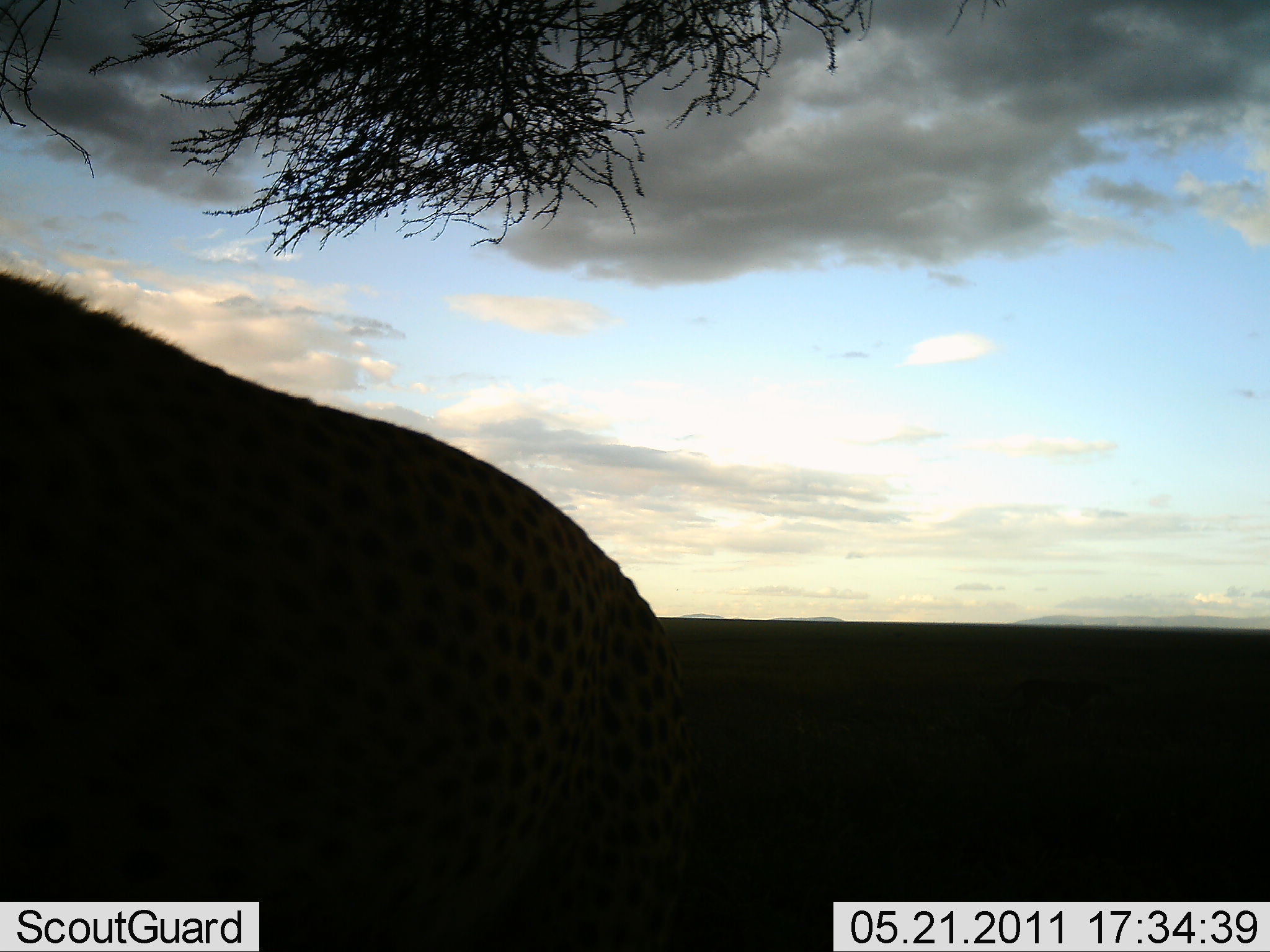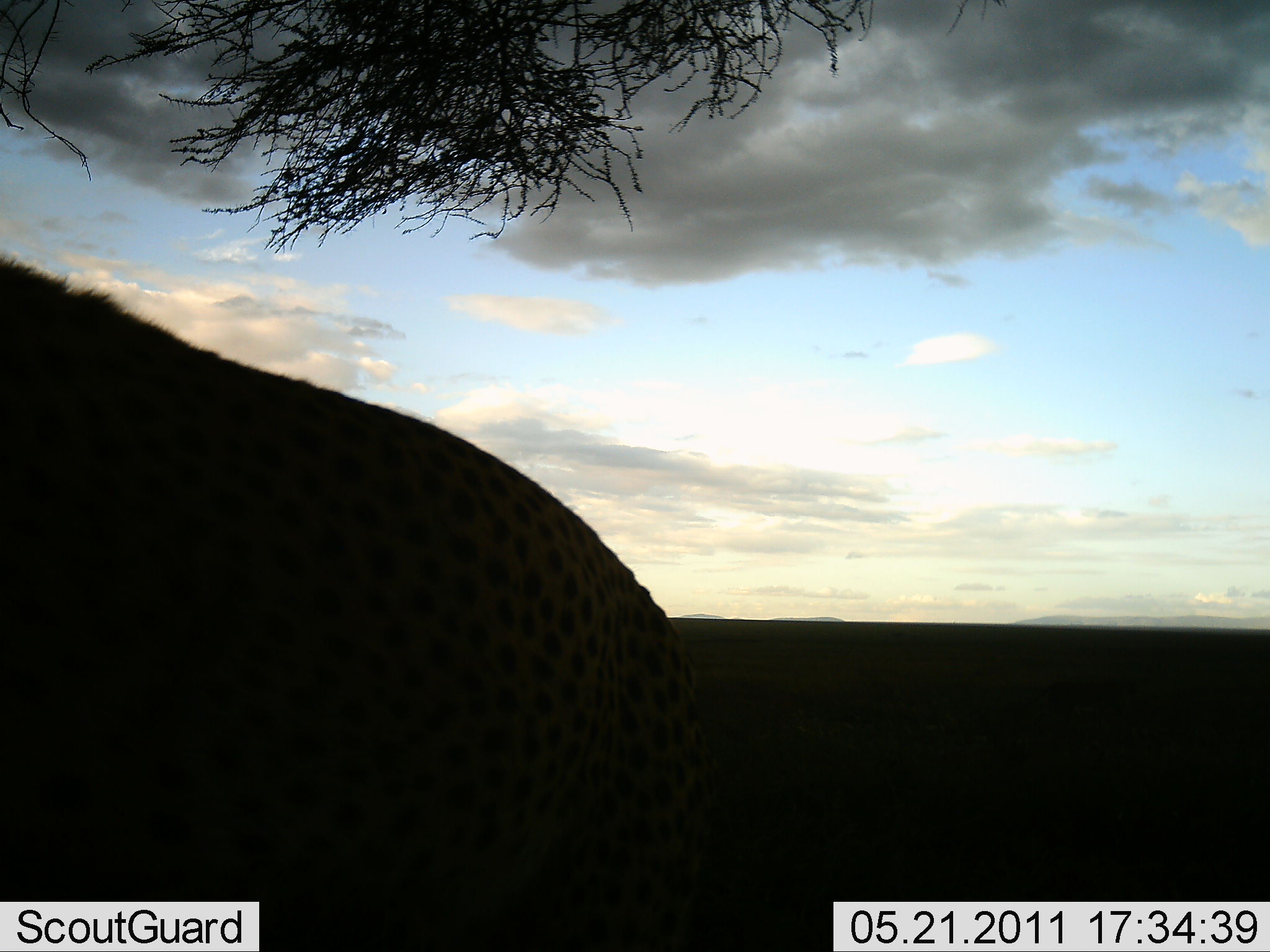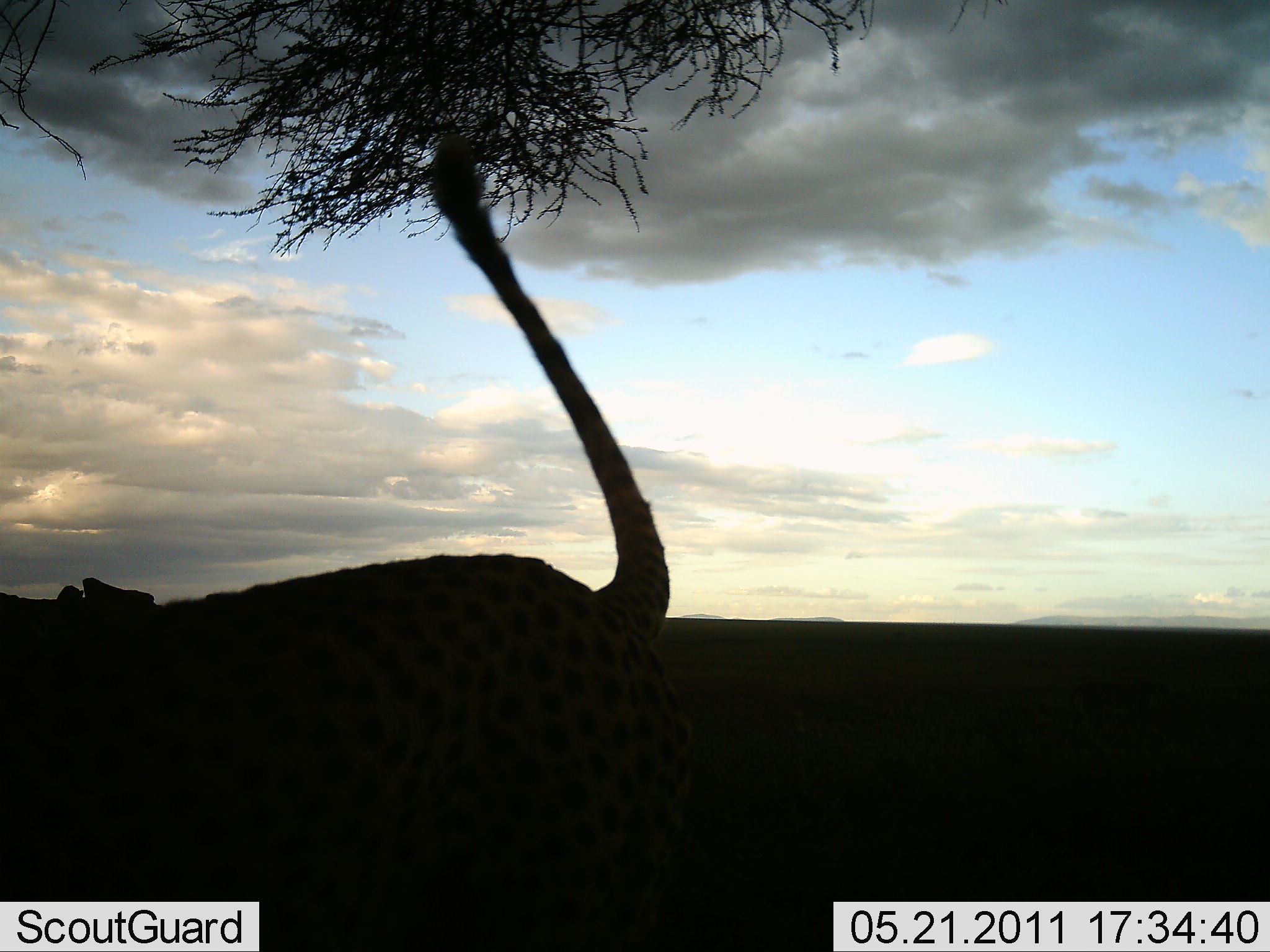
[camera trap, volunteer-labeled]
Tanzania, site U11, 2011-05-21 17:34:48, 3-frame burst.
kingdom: Animalia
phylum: Chordata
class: Mammalia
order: Carnivora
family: Felidae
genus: Acinonyx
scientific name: Acinonyx jubatus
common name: cheetah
Cheetah (Acinonyx jubatus), count 1. Behavior (volunteer vote fractions): standing 82%, resting 9%, moving 18%, interacting 0%. Young present (vote fraction): 0%. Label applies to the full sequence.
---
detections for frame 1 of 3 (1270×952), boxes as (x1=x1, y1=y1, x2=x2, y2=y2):
animal: (x1=1, y1=261, x2=689, y2=951)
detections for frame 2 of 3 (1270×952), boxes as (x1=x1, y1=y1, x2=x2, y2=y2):
animal: (x1=0, y1=240, x2=734, y2=951)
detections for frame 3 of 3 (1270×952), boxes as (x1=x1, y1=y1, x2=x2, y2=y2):
animal: (x1=0, y1=108, x2=671, y2=952)